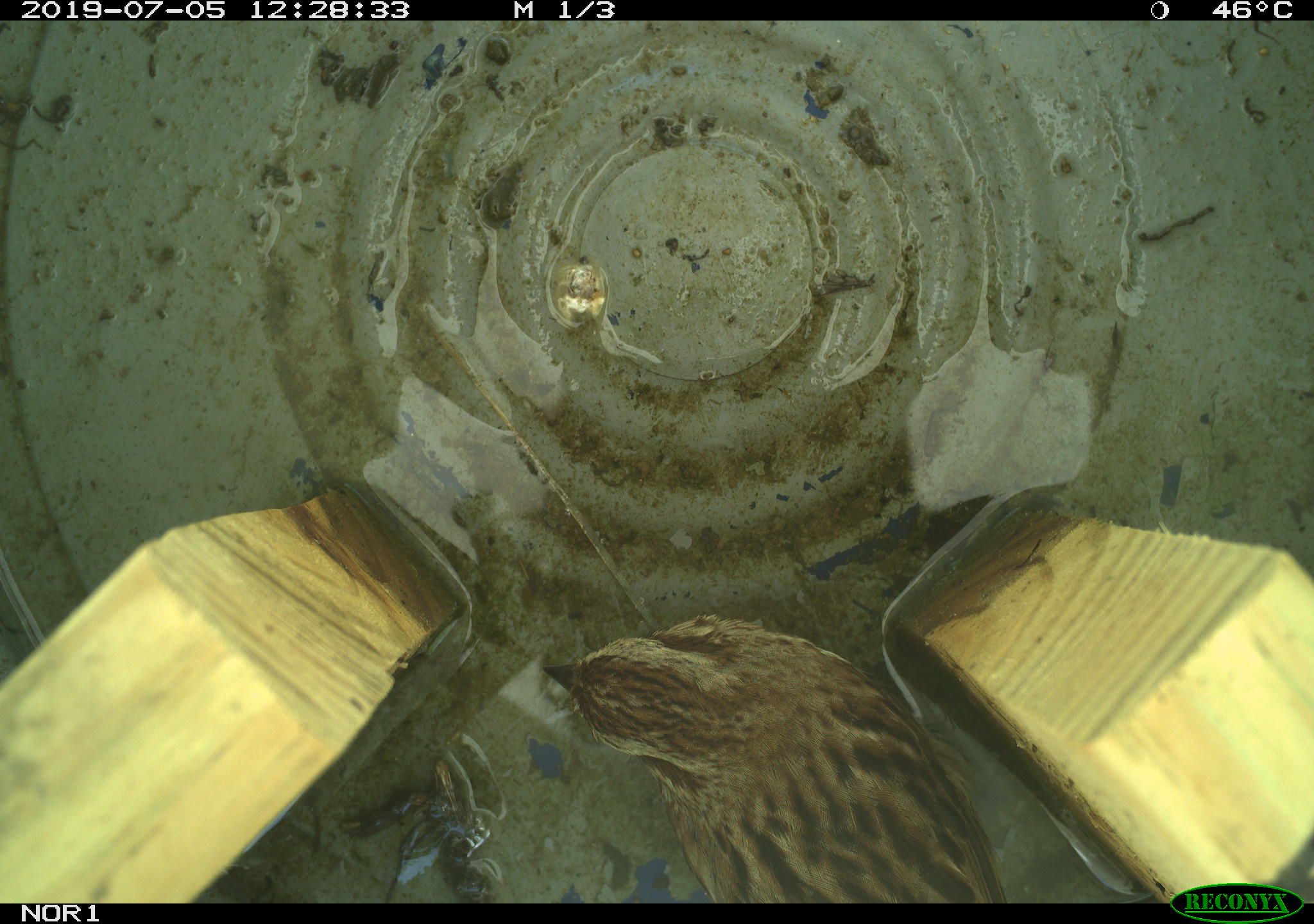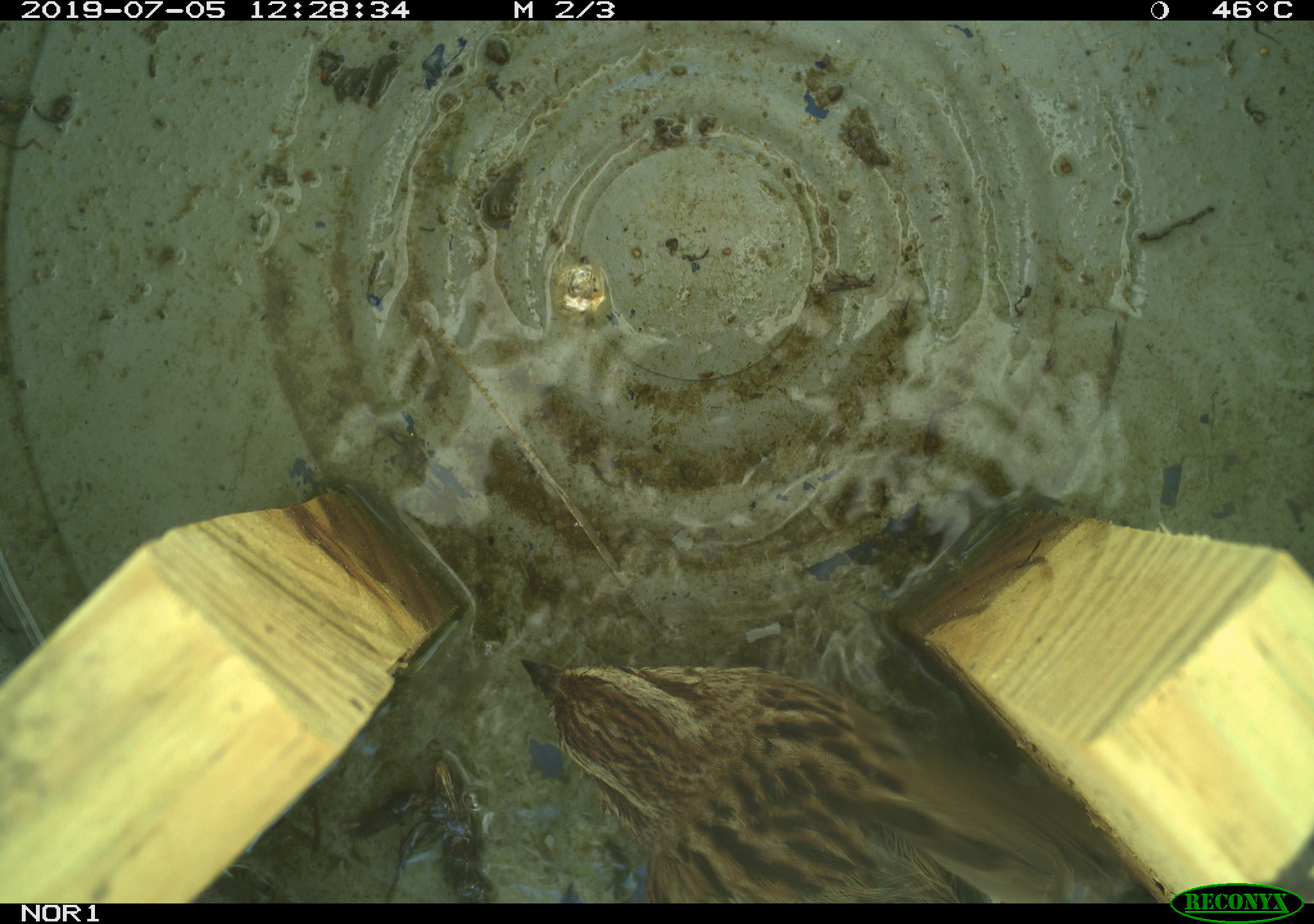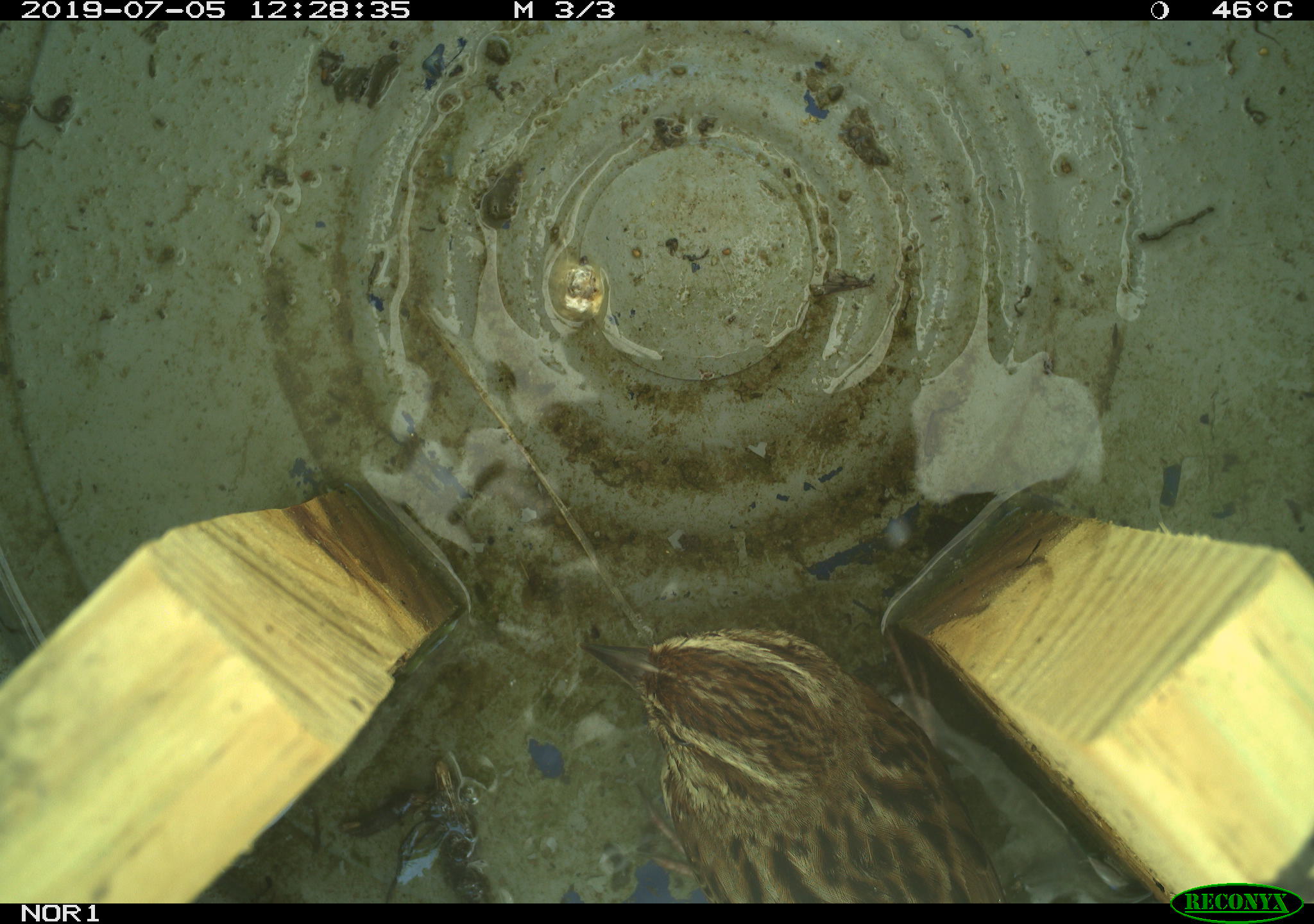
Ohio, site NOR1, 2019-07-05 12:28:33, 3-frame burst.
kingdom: Animalia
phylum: Chordata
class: Aves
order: Passeriformes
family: Passerellidae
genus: Melospiza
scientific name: Melospiza melodia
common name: song sparrow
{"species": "song sparrow (Melospiza melodia)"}